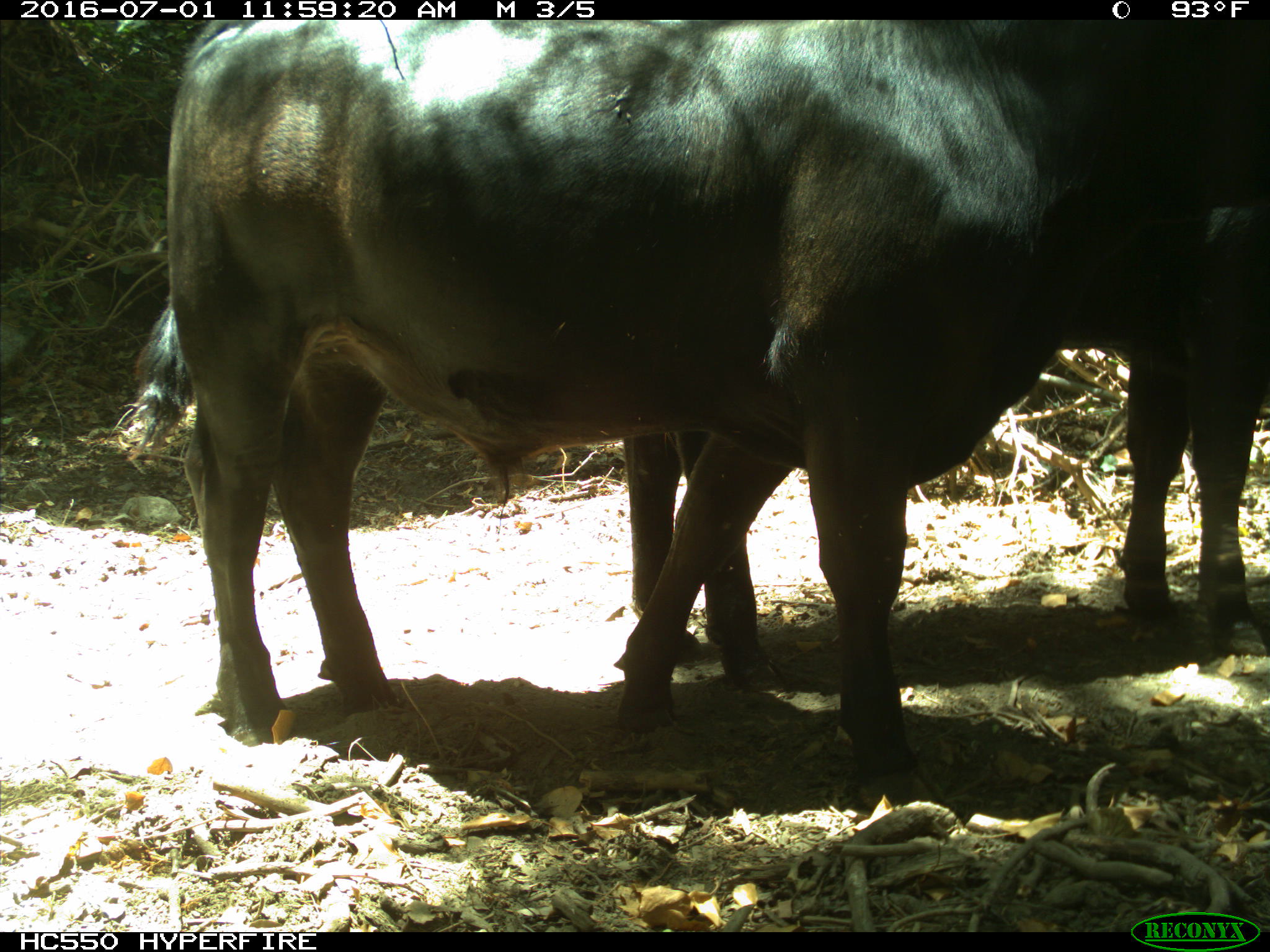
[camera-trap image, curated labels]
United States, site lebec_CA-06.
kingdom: Animalia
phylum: Chordata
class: Mammalia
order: Artiodactyla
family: Bovidae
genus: Bos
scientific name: Bos taurus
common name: domestic cow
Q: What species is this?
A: Bos taurus (domestic cow).